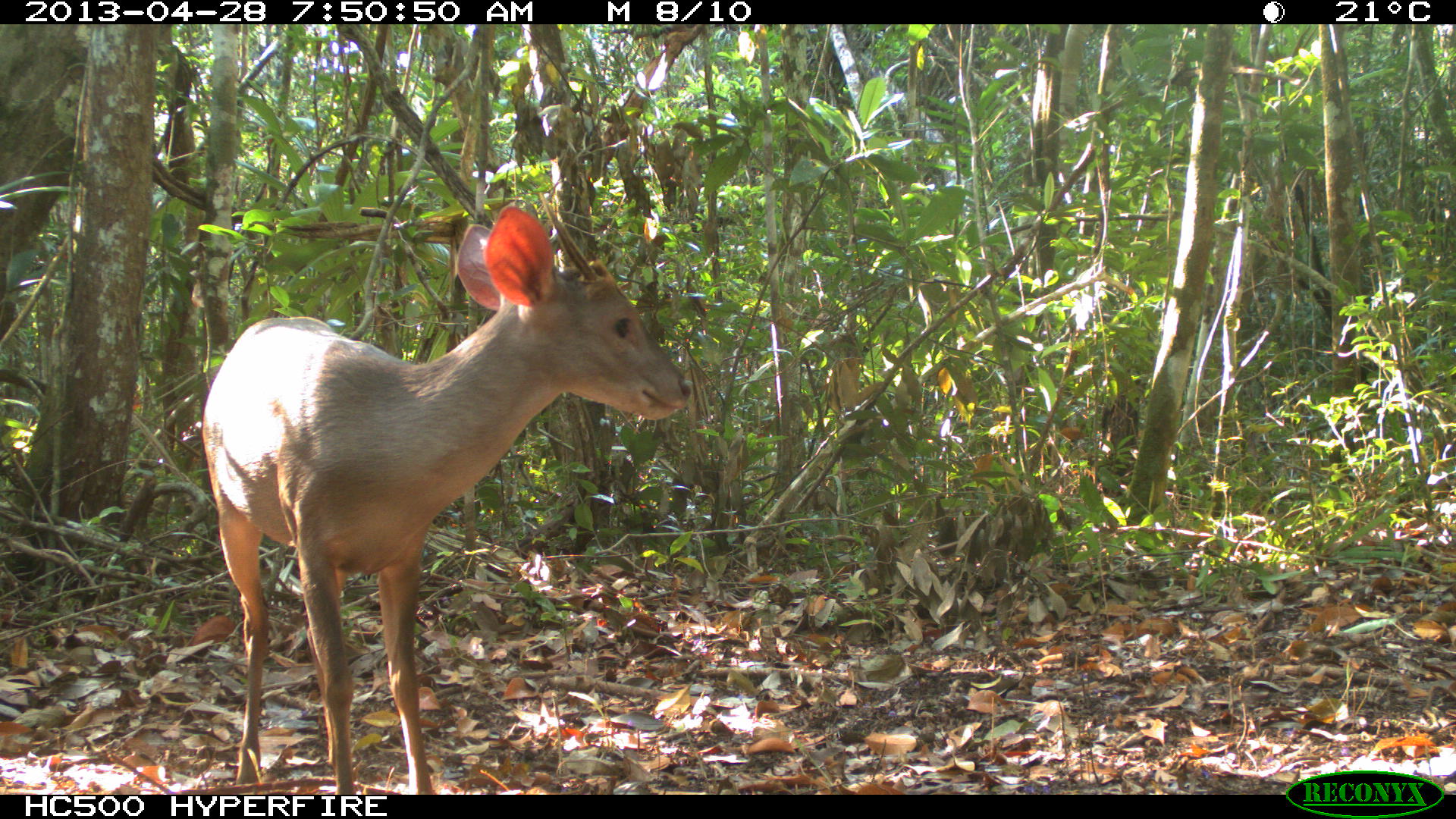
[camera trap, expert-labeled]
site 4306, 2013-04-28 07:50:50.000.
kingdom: Animalia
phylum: Chordata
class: Mammalia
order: Artiodactyla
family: Cervidae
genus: Odocoileus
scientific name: Odocoileus pandora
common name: yucatán brown brocket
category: mazama pandora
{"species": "mazama pandora (yucatán brown brocket) (Odocoileus pandora)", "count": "1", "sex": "male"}